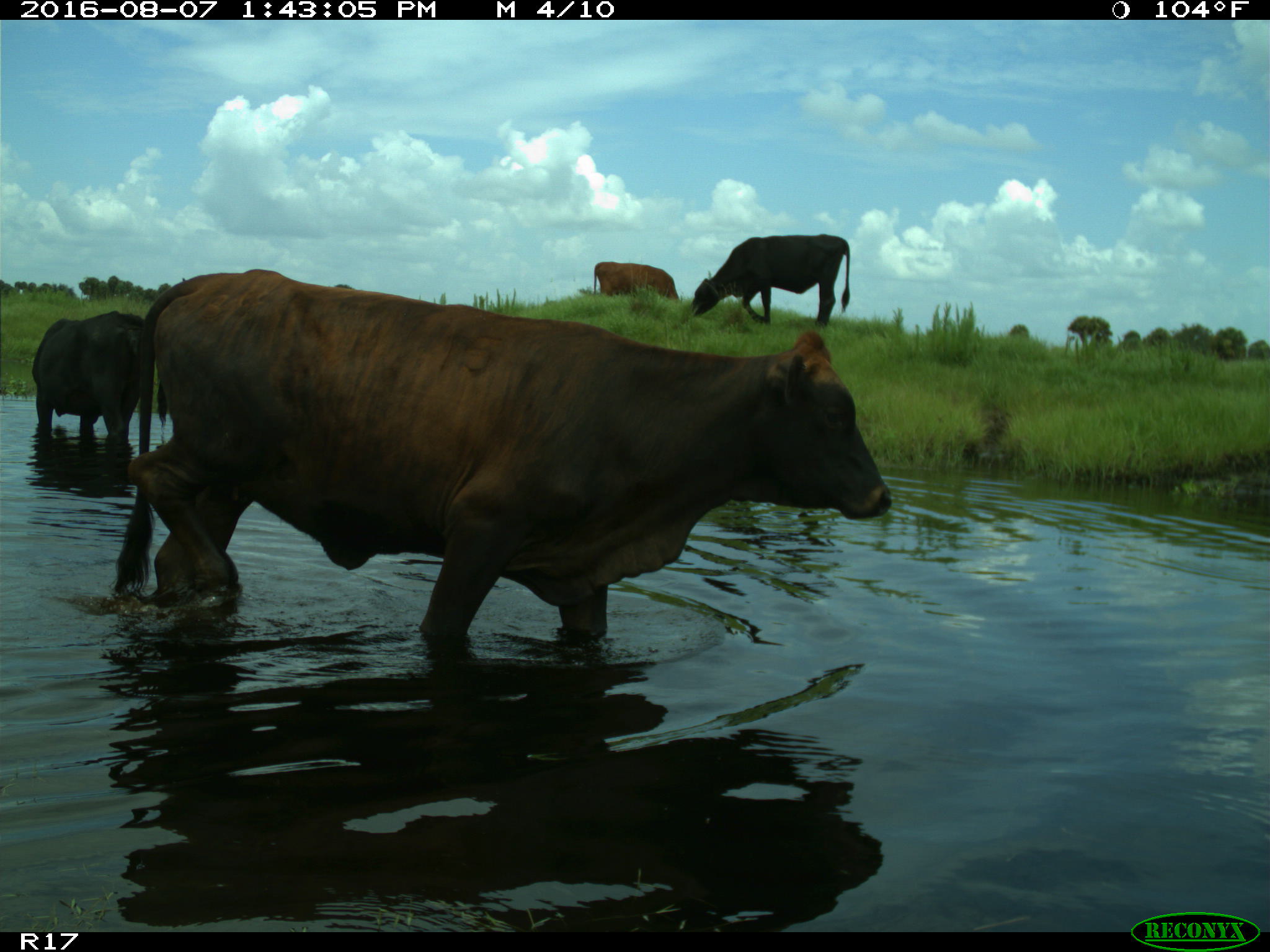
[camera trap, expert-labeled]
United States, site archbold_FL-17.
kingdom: Animalia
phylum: Chordata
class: Mammalia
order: Artiodactyla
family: Bovidae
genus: Bos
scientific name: Bos taurus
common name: domestic cow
Bos taurus (domestic cow).